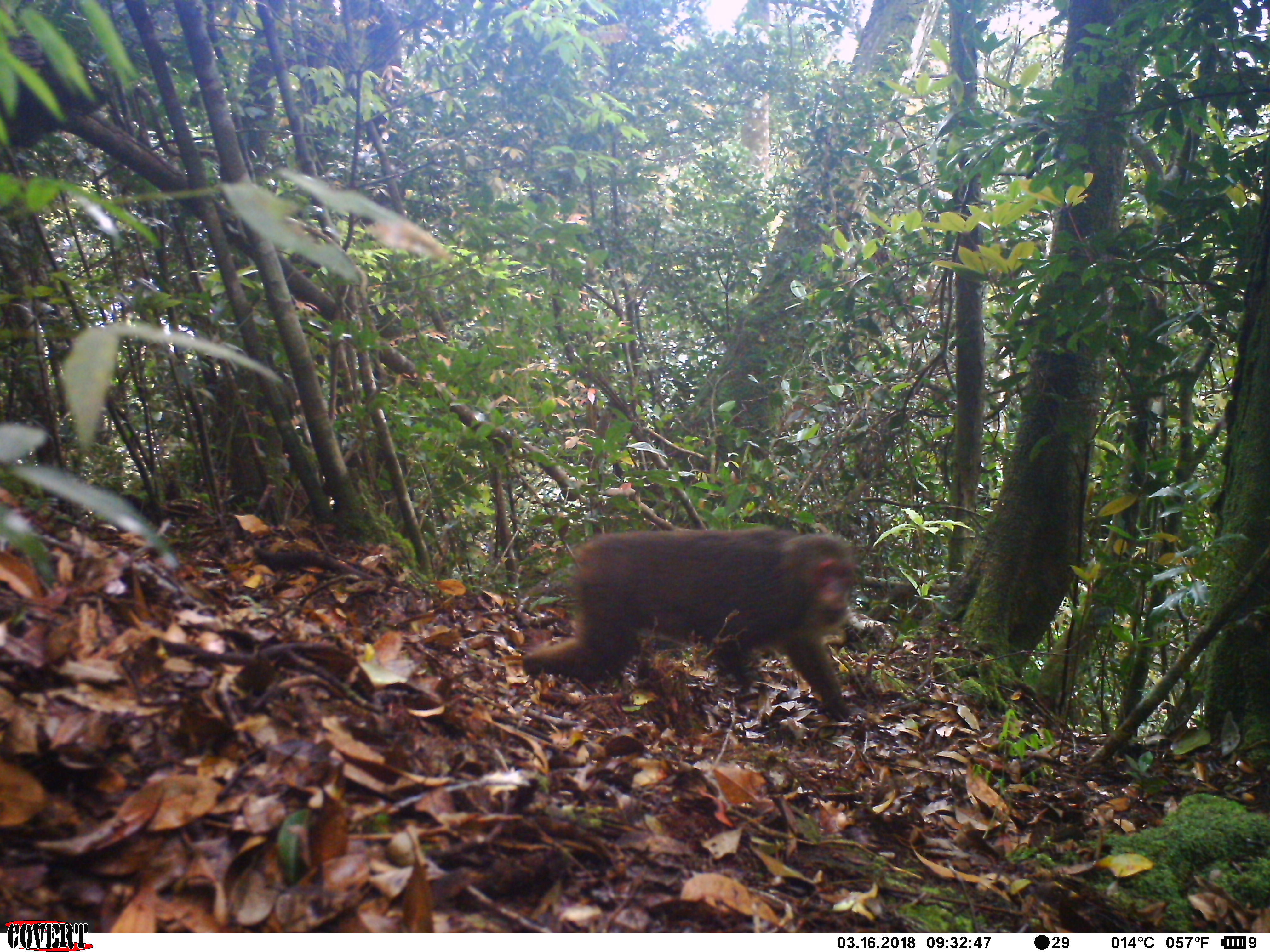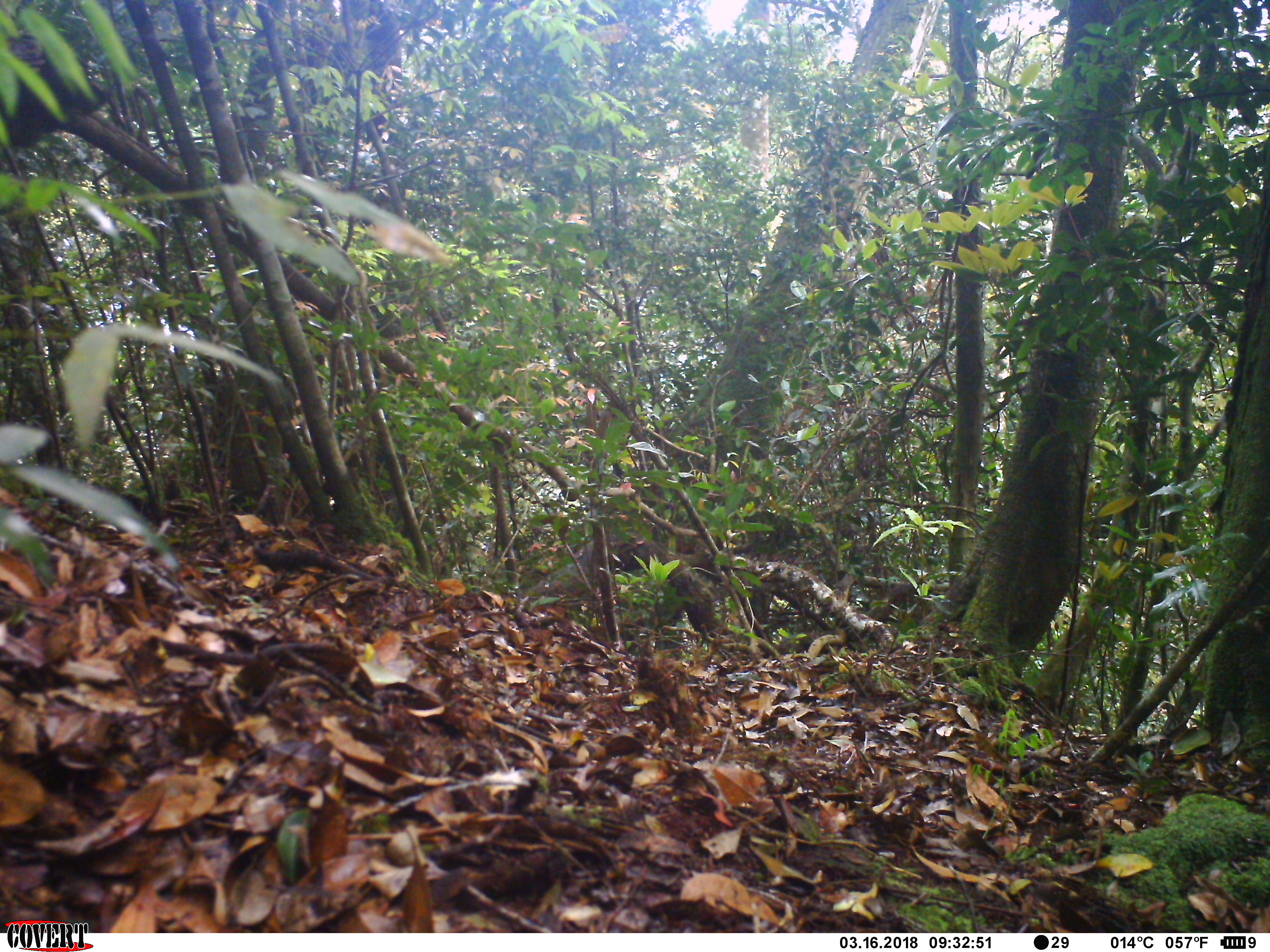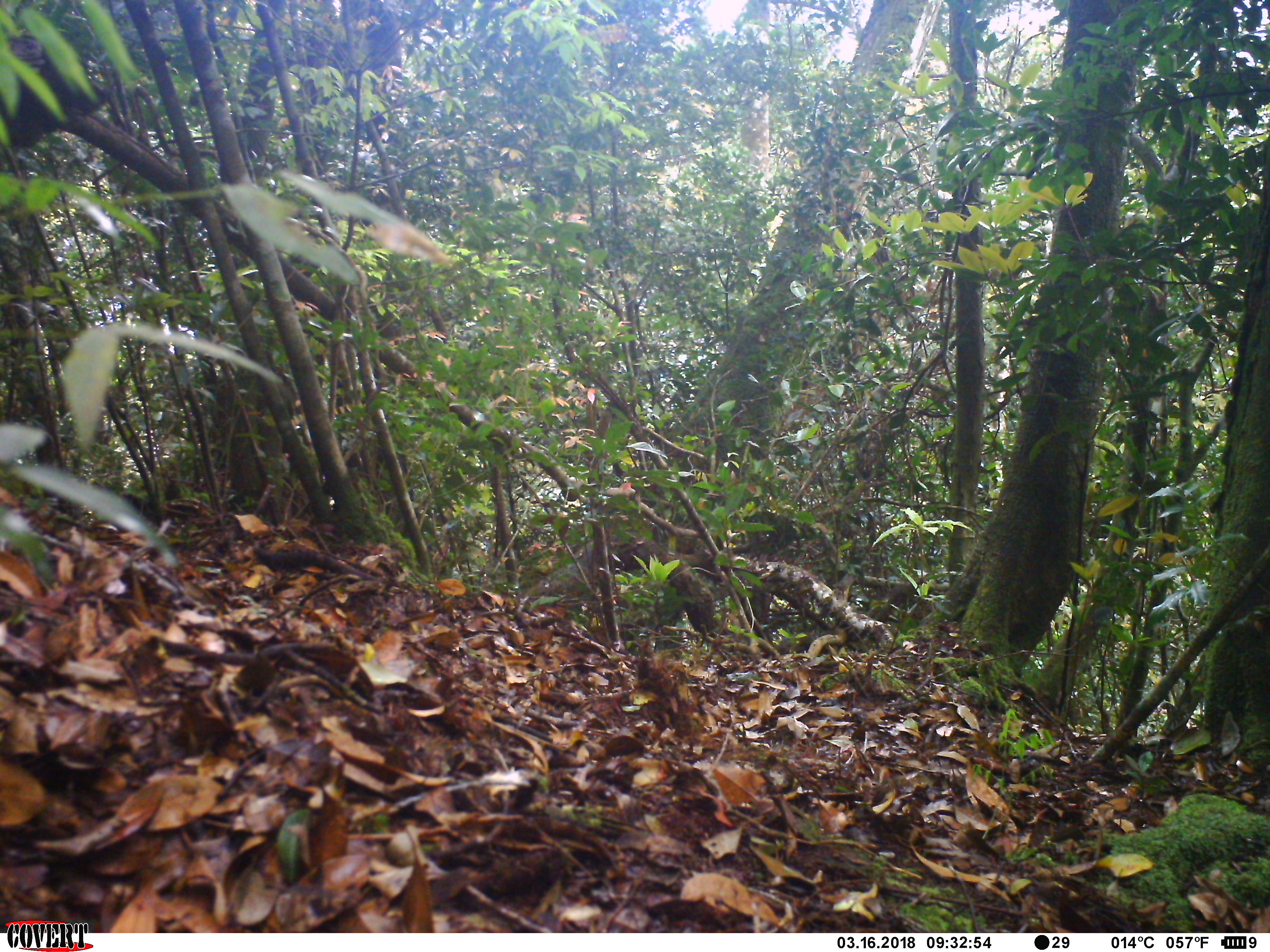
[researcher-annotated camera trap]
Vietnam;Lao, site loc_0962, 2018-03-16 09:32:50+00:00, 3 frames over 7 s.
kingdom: Animalia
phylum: Chordata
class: Mammalia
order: Primates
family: Cercopithecidae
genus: Macaca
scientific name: Macaca arctoides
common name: stump-tailed macaque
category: stump tailed macaque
Stump tailed macaque (stump-tailed macaque) (Macaca arctoides). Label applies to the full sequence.